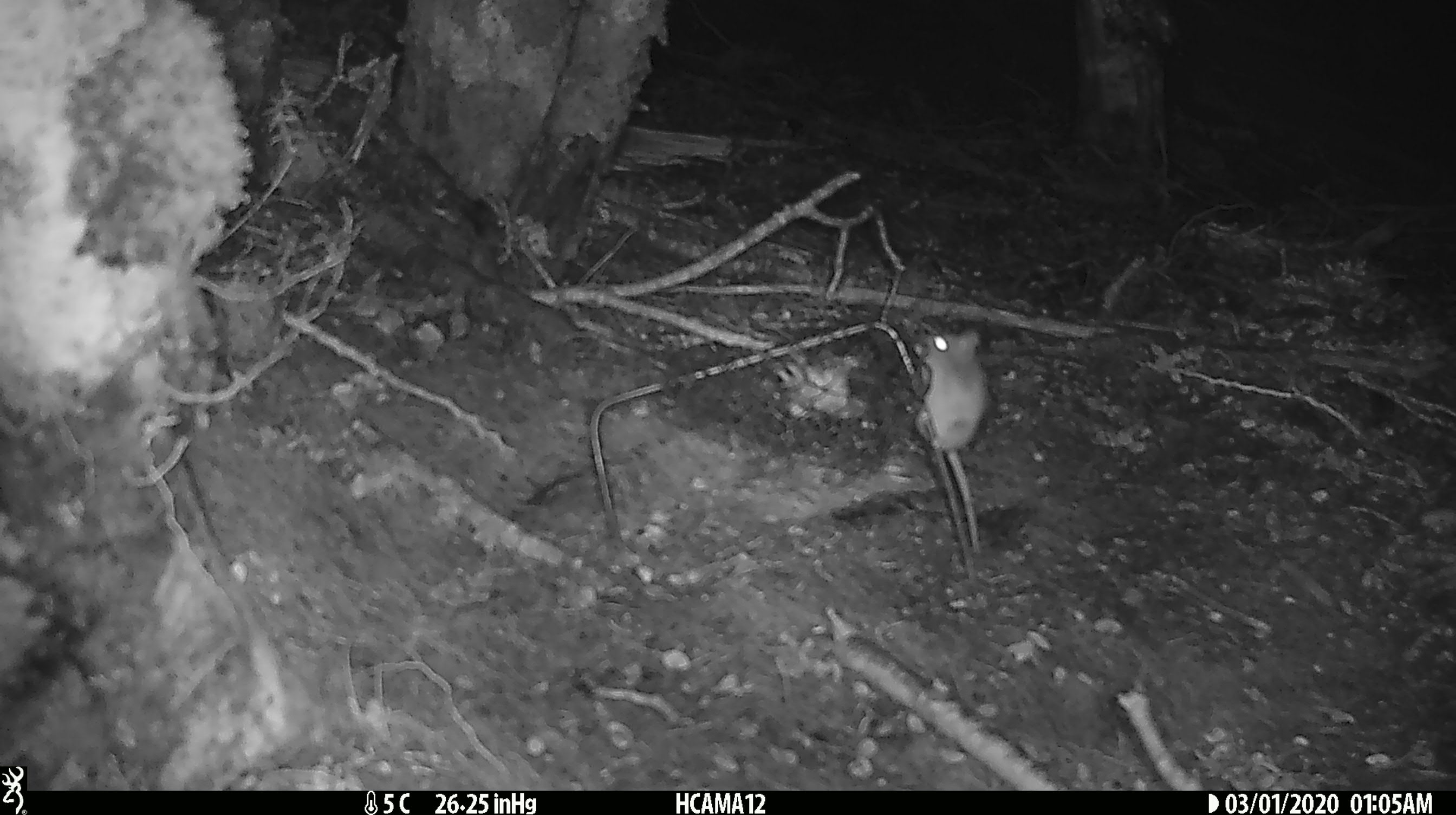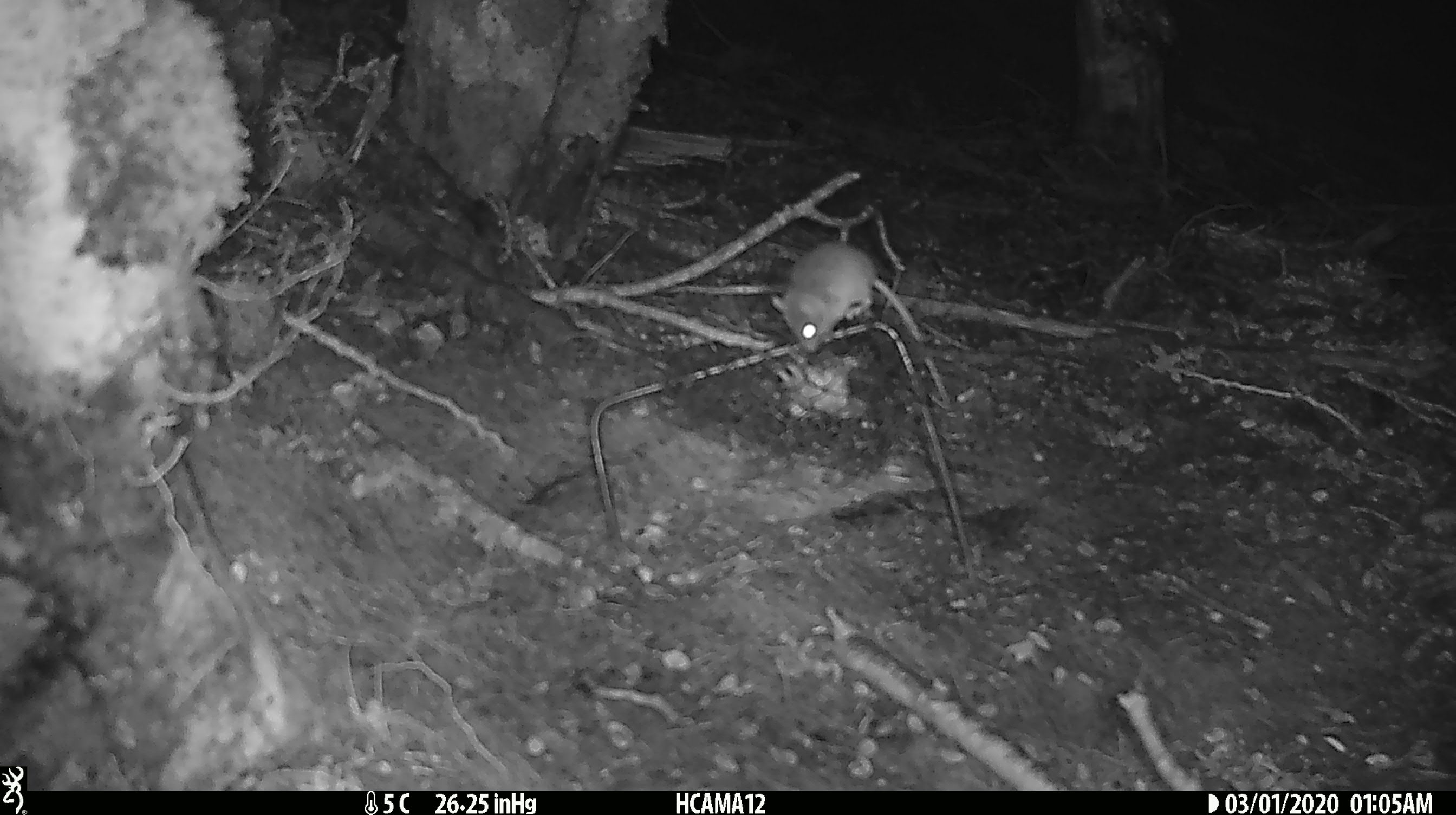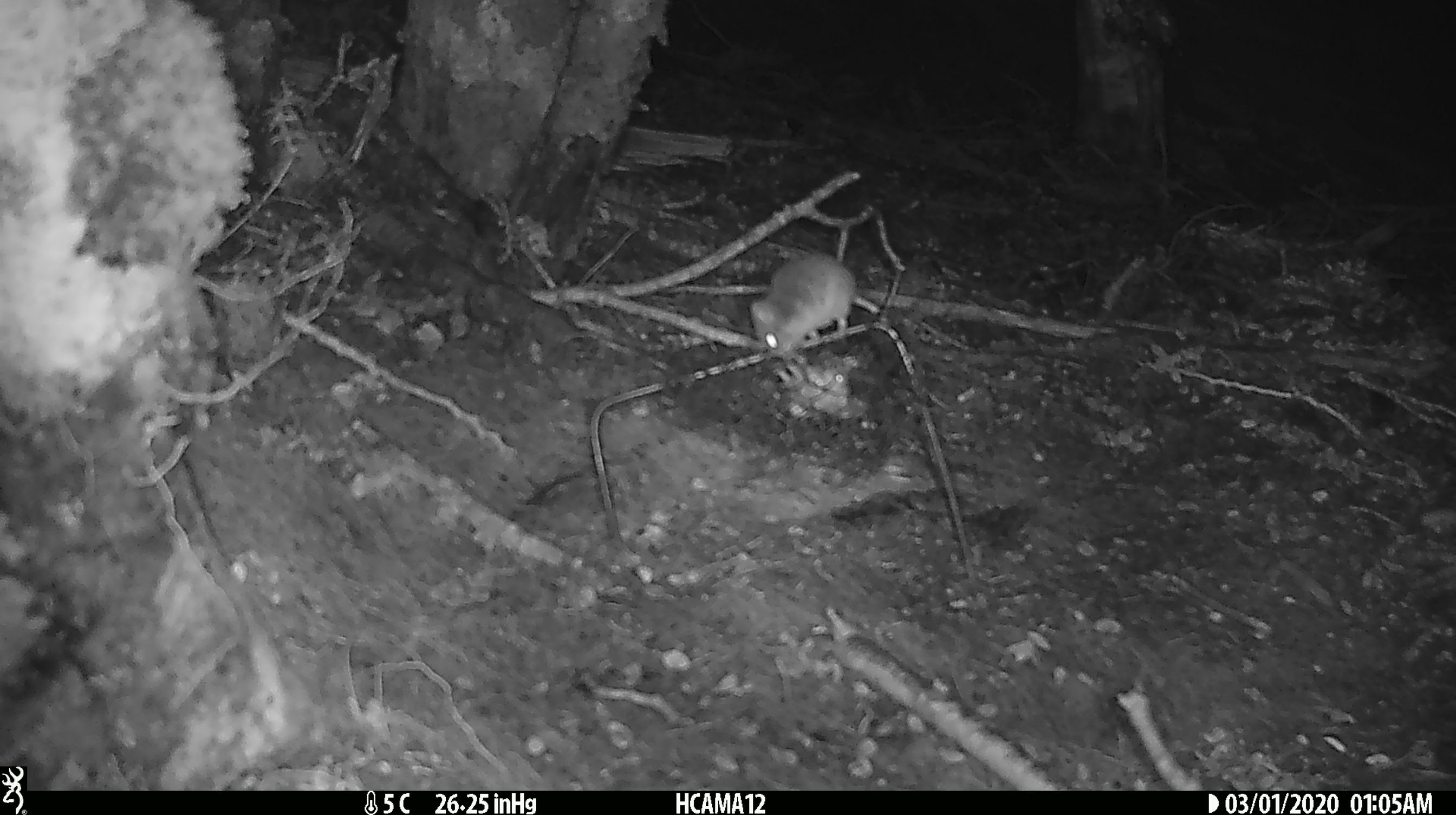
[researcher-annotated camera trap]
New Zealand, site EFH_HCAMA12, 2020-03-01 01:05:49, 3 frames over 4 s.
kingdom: Animalia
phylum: Chordata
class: Mammalia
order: Rodentia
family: Muridae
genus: Mus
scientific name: Mus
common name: mouse